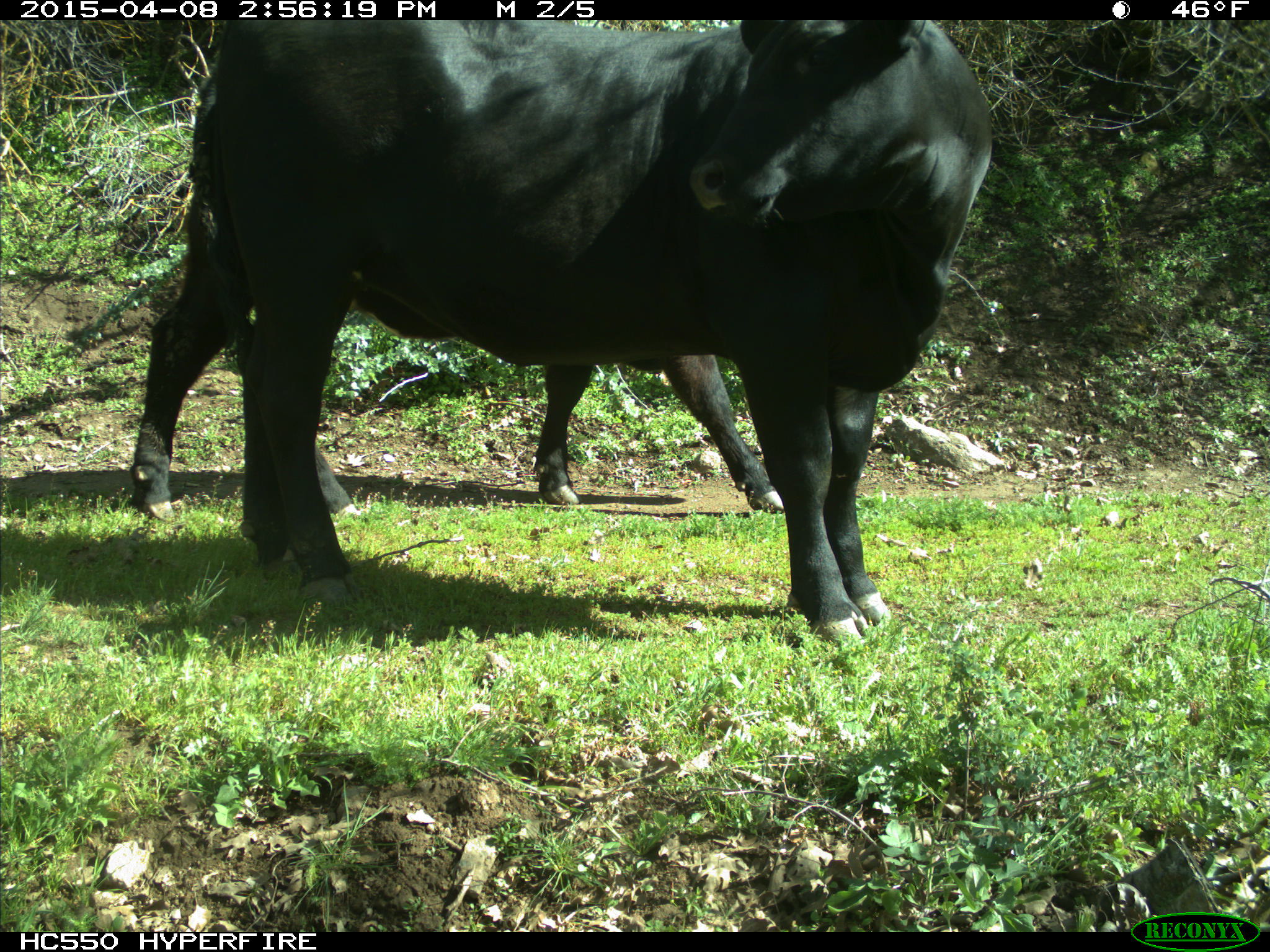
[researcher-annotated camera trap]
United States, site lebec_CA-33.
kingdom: Animalia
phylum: Chordata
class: Mammalia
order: Artiodactyla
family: Bovidae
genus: Bos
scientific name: Bos taurus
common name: domestic cow